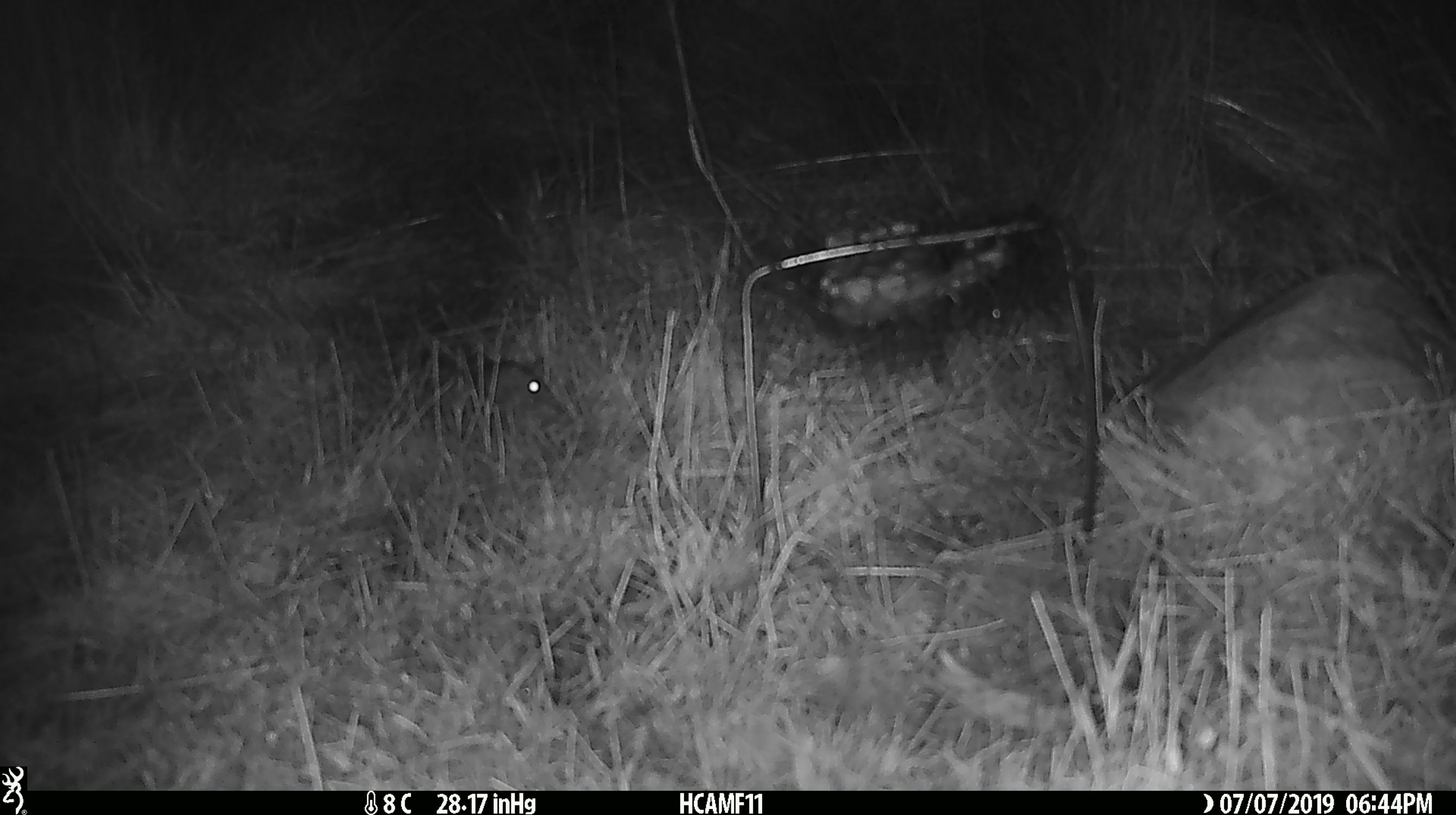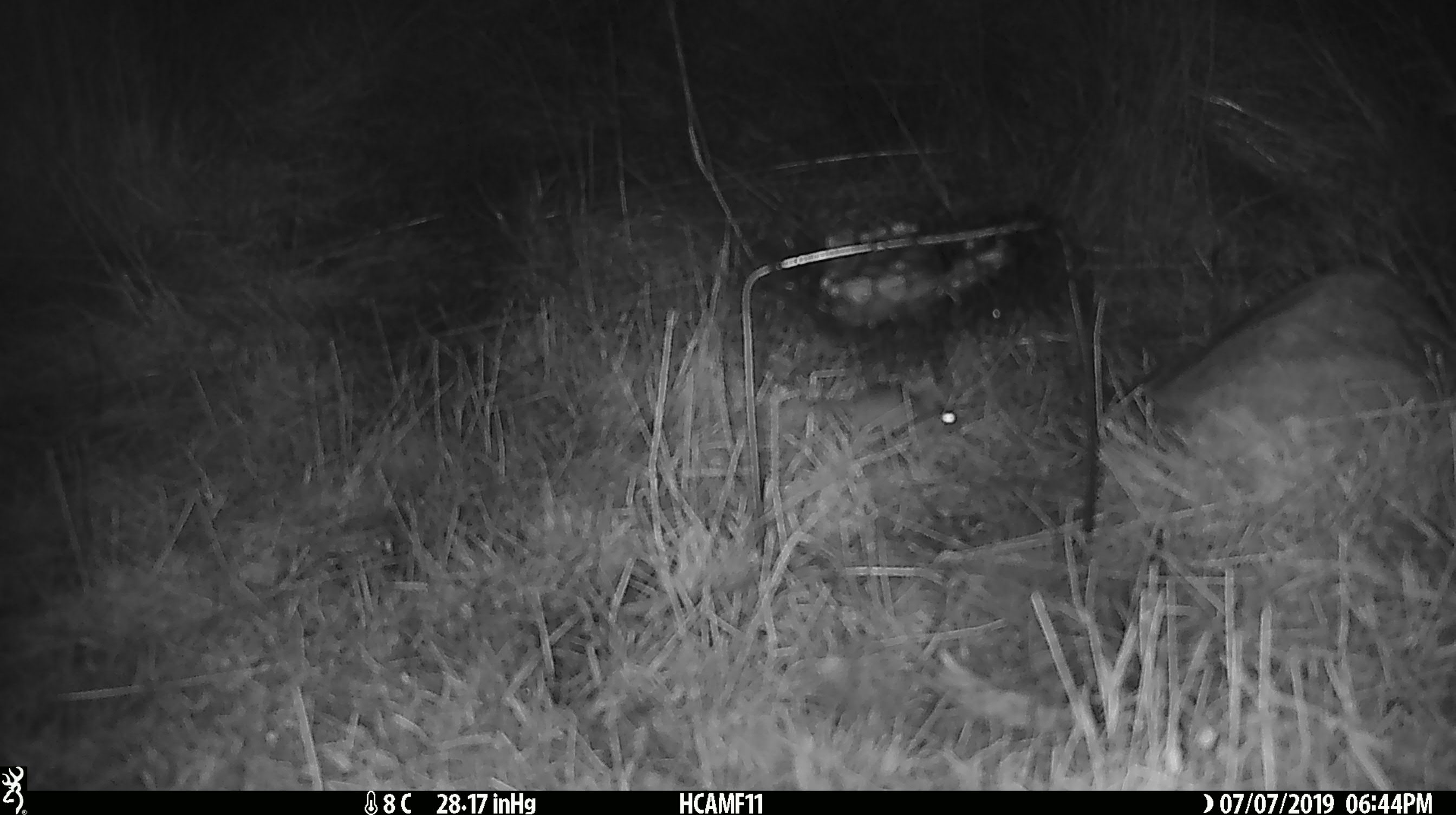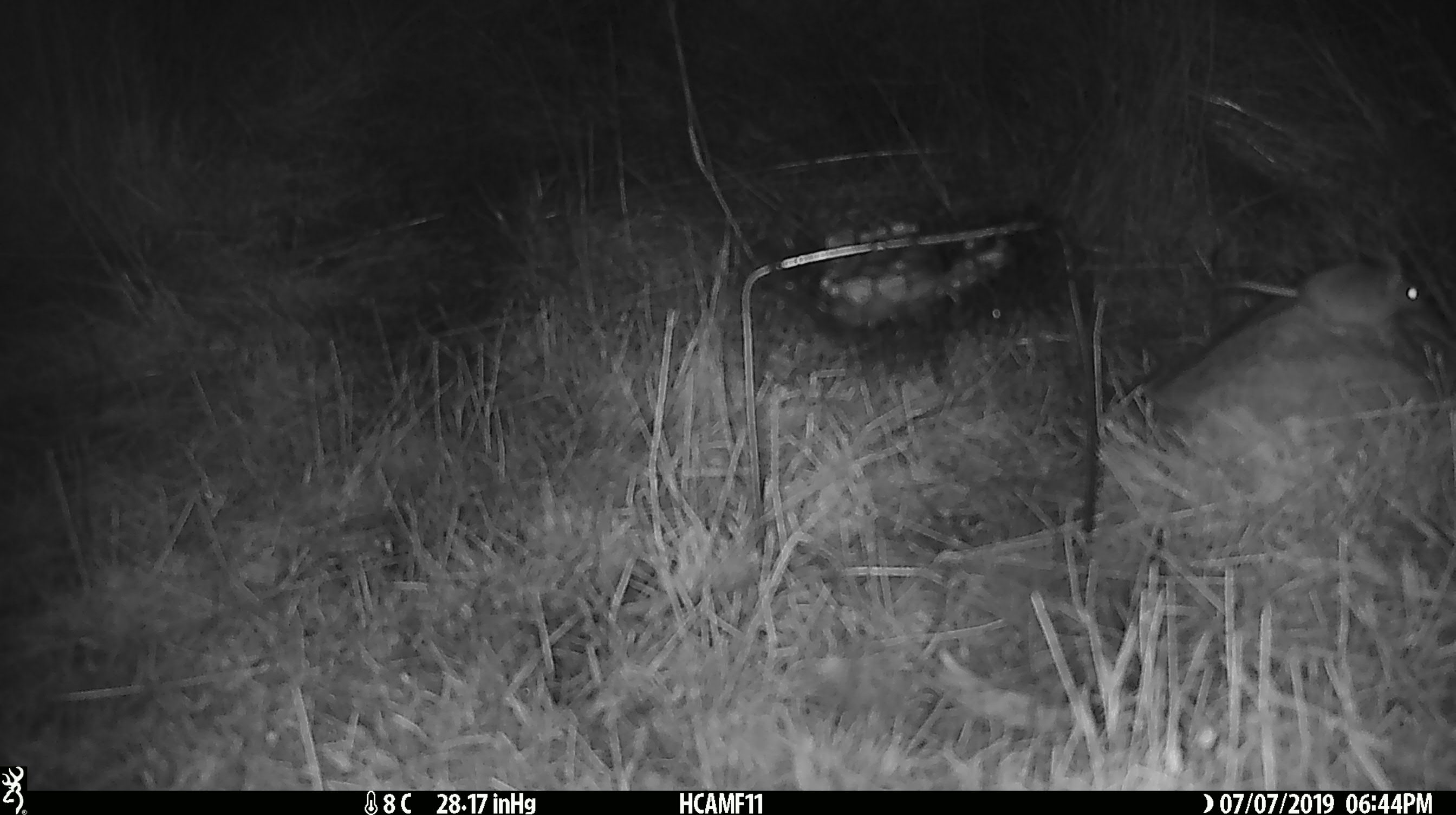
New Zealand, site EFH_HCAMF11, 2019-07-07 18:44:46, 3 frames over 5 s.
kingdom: Animalia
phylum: Chordata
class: Mammalia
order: Rodentia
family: Muridae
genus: Mus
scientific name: Mus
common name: mouse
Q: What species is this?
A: Mouse (Mus).